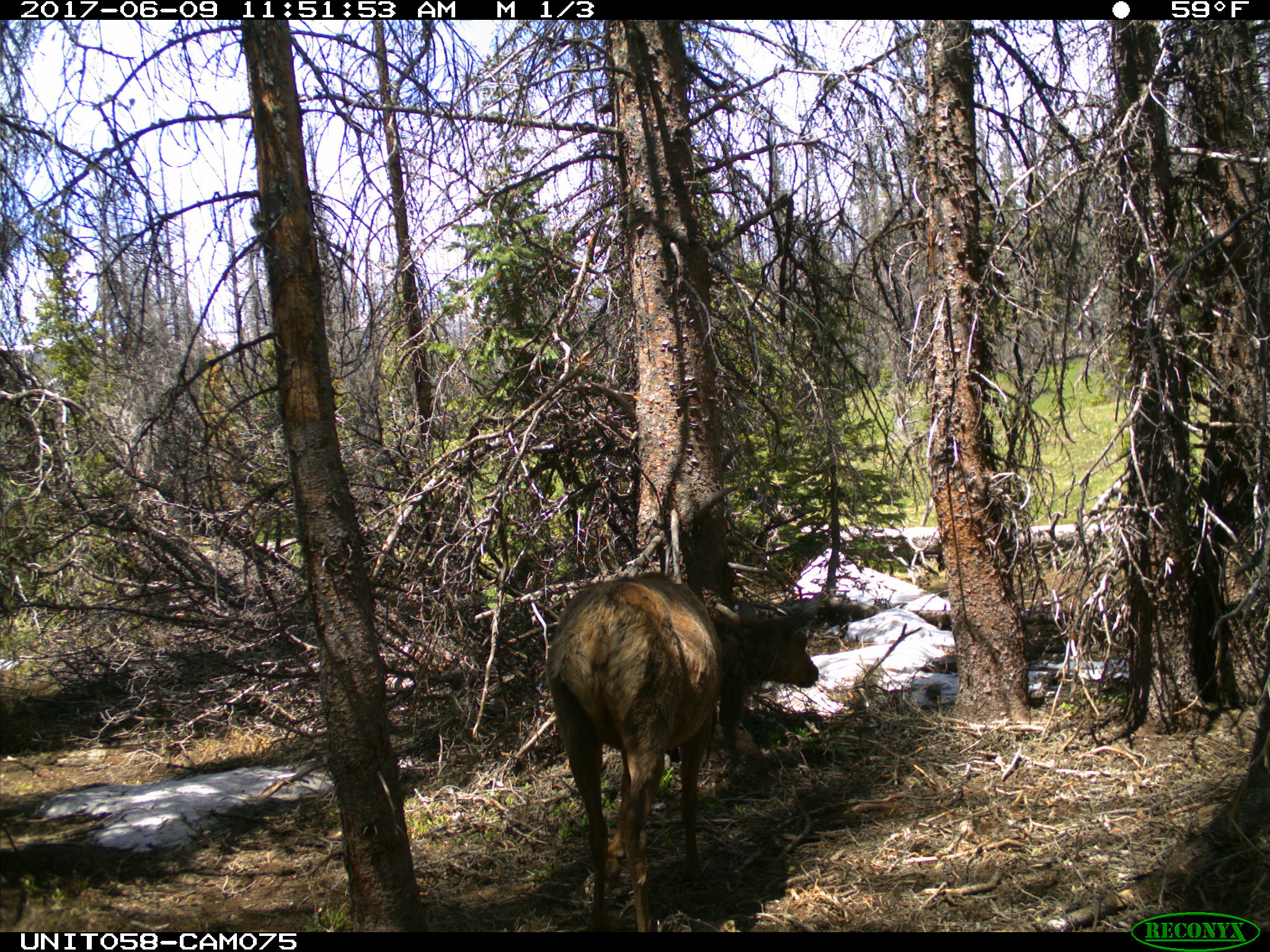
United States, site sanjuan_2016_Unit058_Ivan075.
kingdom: Animalia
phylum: Chordata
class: Mammalia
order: Artiodactyla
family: Cervidae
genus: Cervus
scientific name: Cervus elaphus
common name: red deer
Cervus elaphus (red deer).